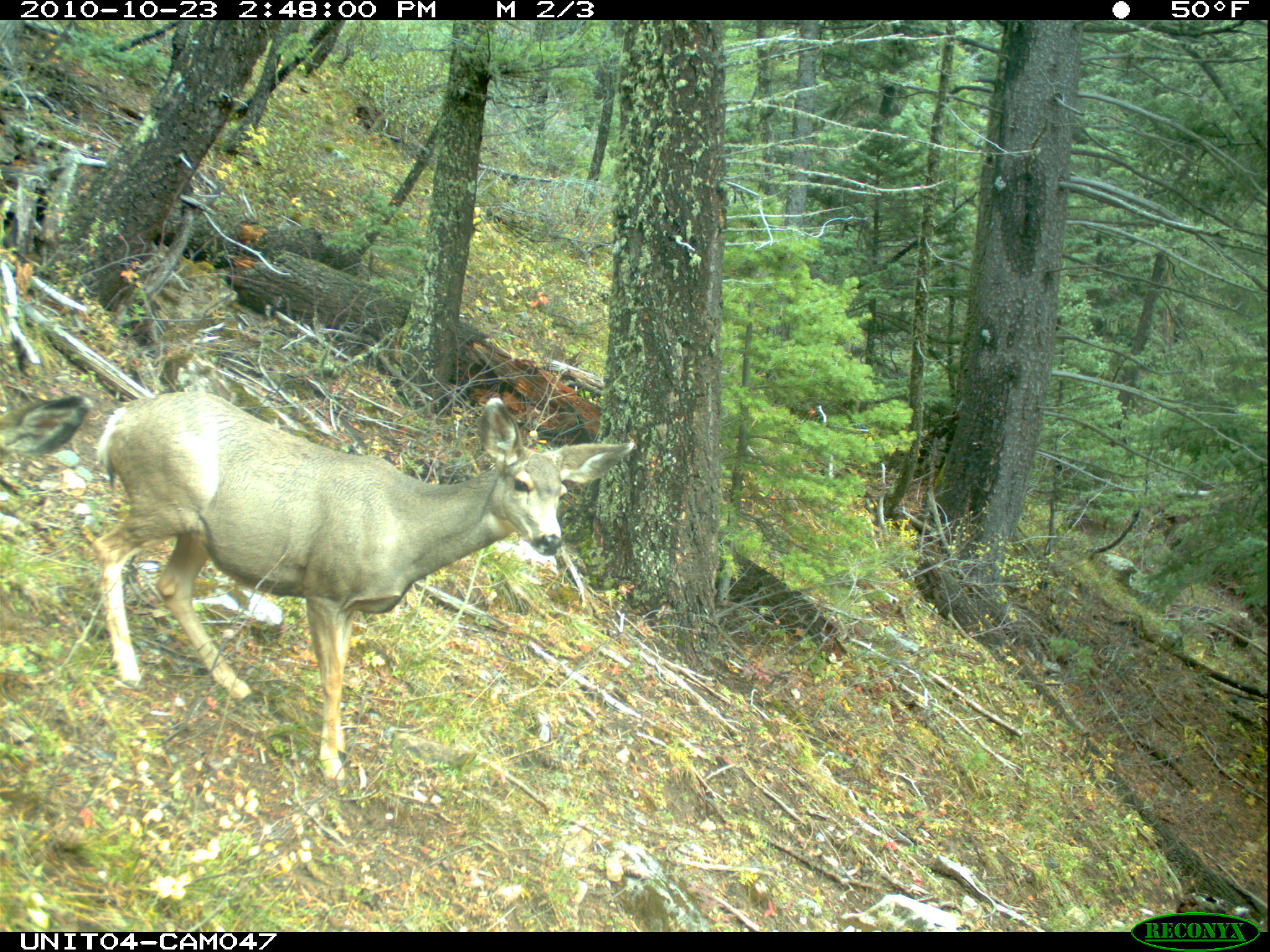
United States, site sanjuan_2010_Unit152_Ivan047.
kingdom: Animalia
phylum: Chordata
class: Mammalia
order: Artiodactyla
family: Cervidae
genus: Odocoileus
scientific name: Odocoileus hemionus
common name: mule deer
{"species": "Odocoileus hemionus (mule deer)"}